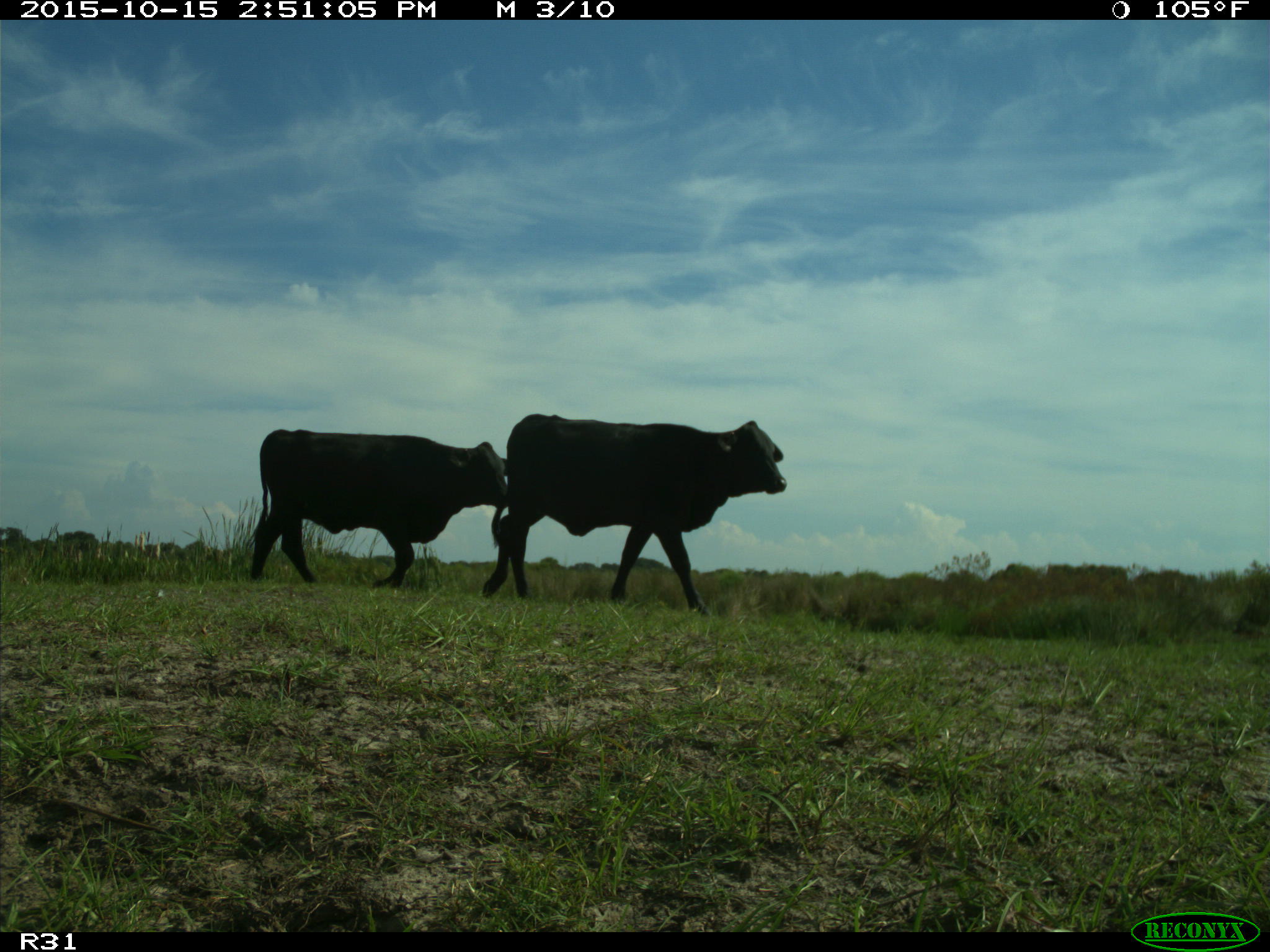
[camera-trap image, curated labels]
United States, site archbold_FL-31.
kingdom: Animalia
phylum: Chordata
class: Mammalia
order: Artiodactyla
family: Bovidae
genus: Bos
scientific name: Bos taurus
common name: domestic cow